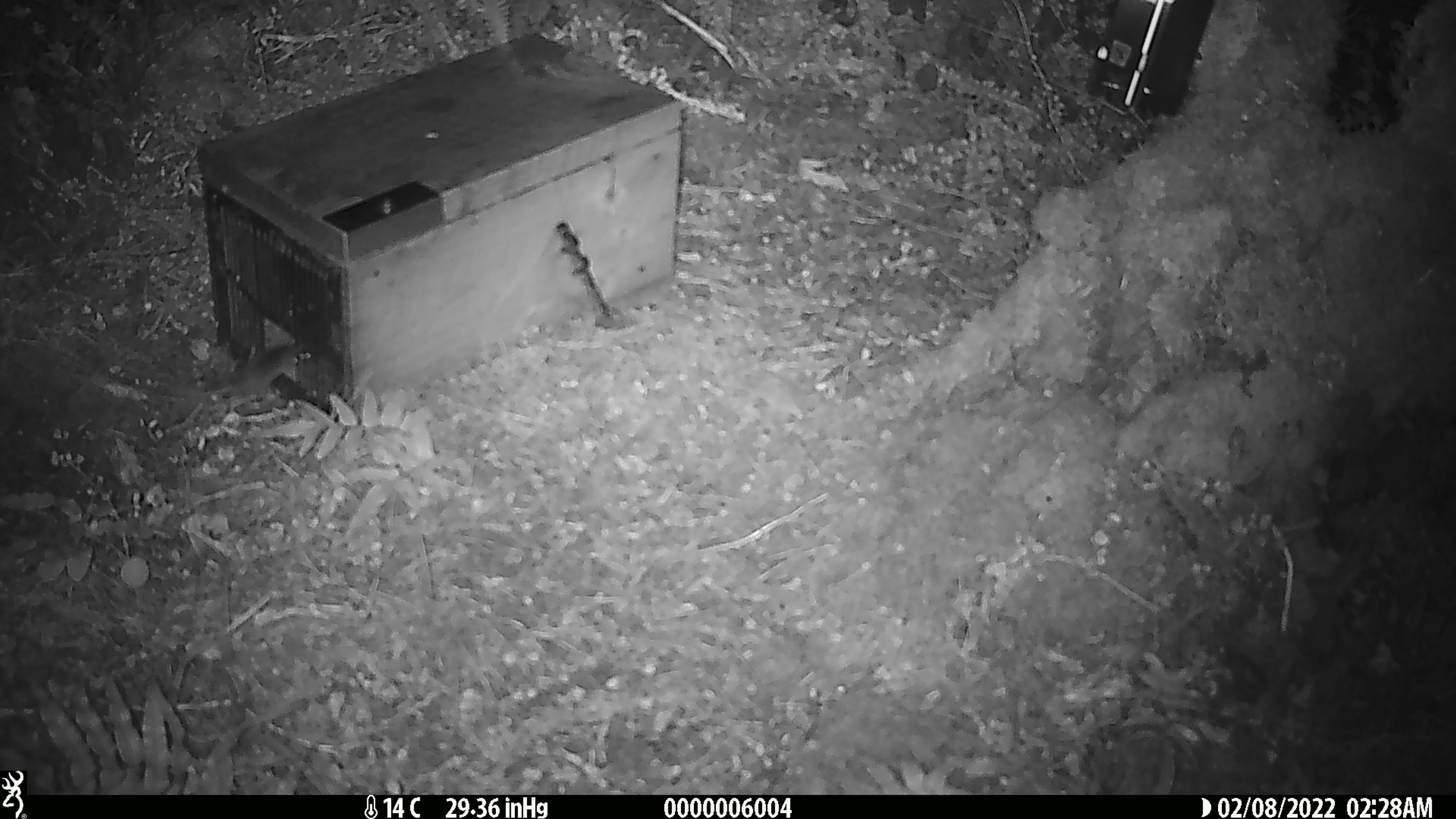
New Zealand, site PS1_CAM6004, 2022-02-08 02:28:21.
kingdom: Animalia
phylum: Chordata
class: Mammalia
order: Rodentia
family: Muridae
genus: Mus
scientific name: Mus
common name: mouse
Mouse (Mus).